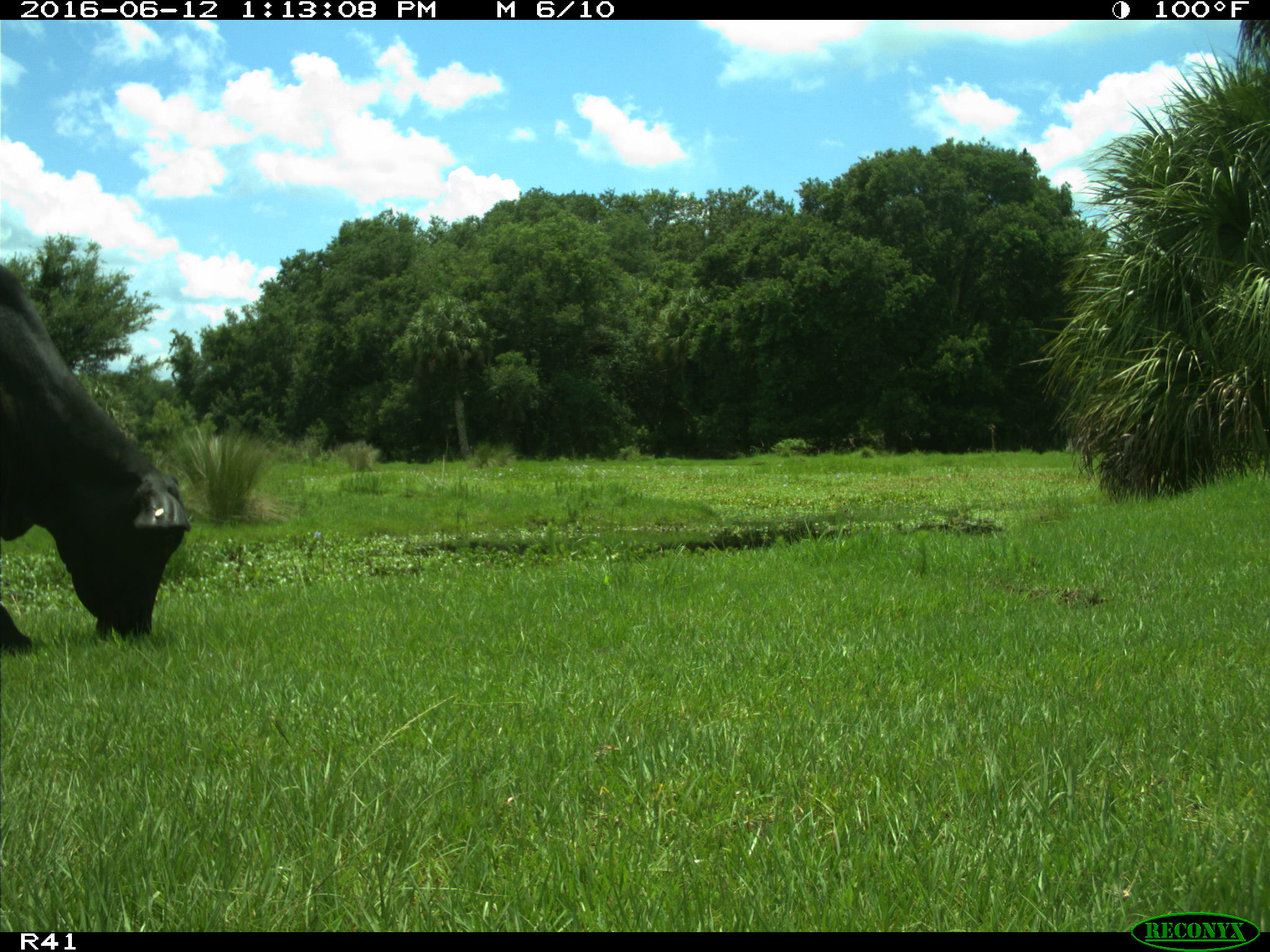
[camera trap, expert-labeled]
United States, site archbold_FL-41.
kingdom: Animalia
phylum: Chordata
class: Mammalia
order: Artiodactyla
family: Bovidae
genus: Bos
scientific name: Bos taurus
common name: domestic cow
Bos taurus (domestic cow).